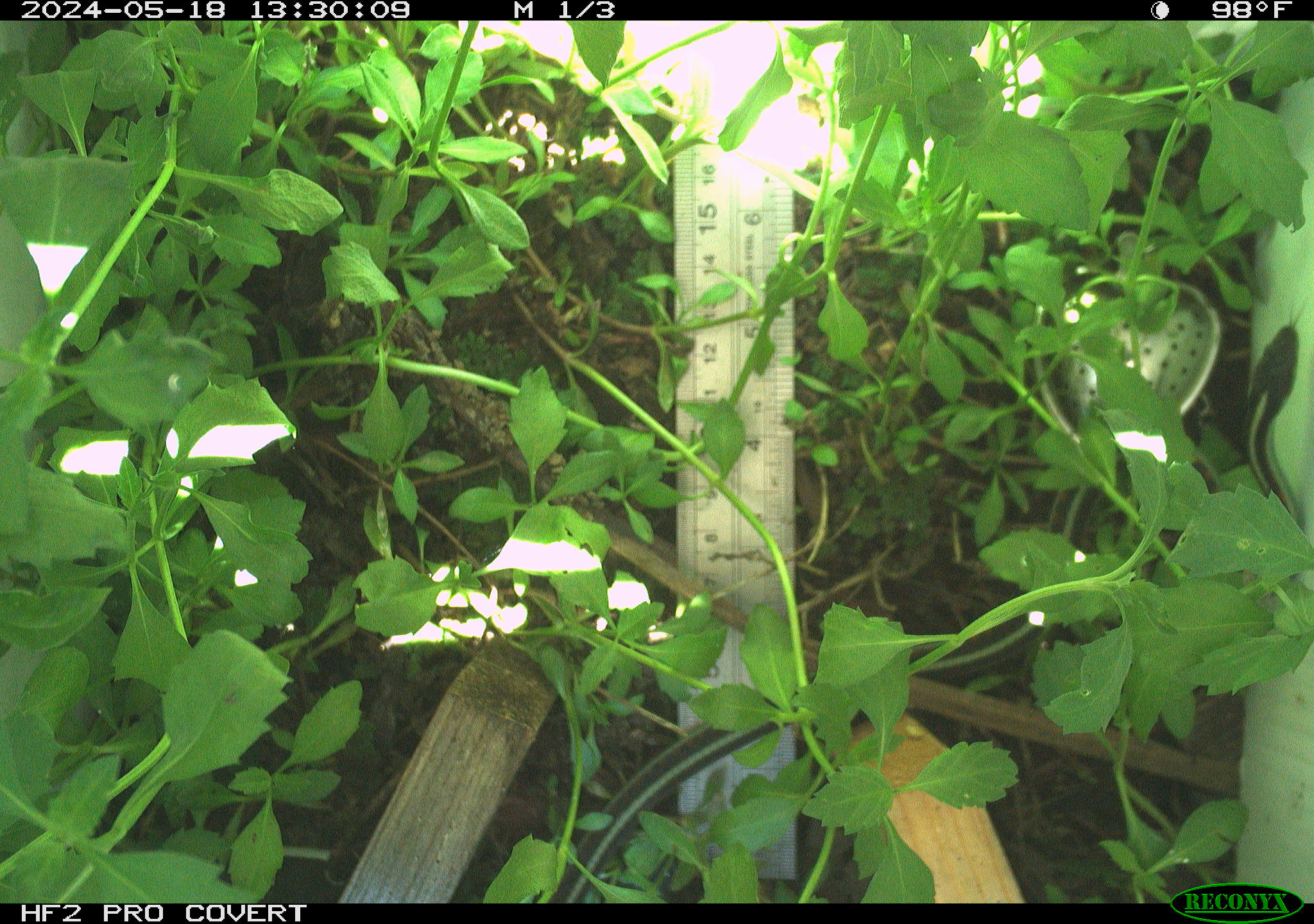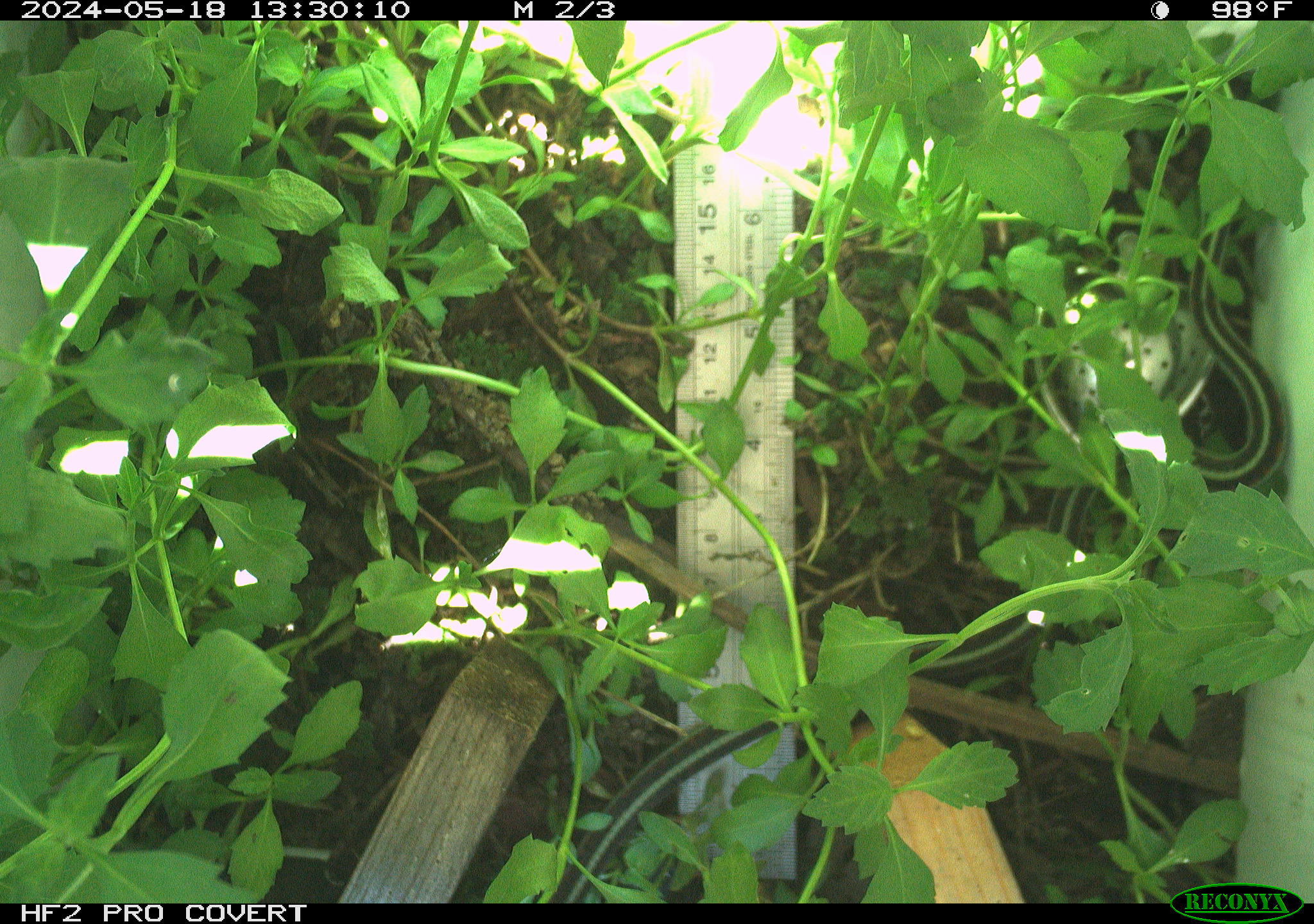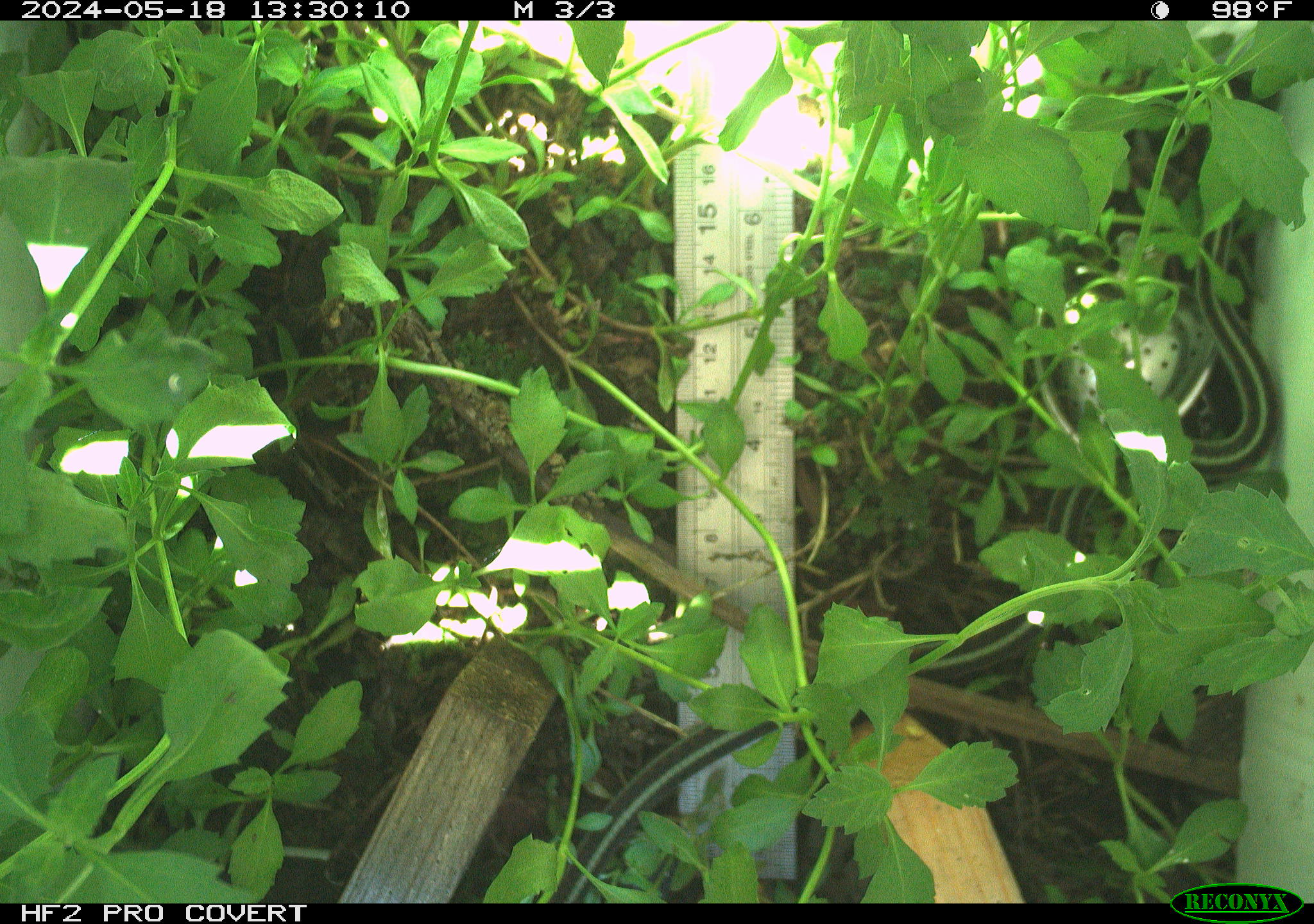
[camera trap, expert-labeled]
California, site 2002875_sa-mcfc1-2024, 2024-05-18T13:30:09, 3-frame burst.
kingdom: Animalia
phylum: Chordata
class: Reptilia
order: Squamata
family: Colubridae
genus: Thamnophis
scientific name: Thamnophis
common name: american gartersnakes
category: thamnophis species